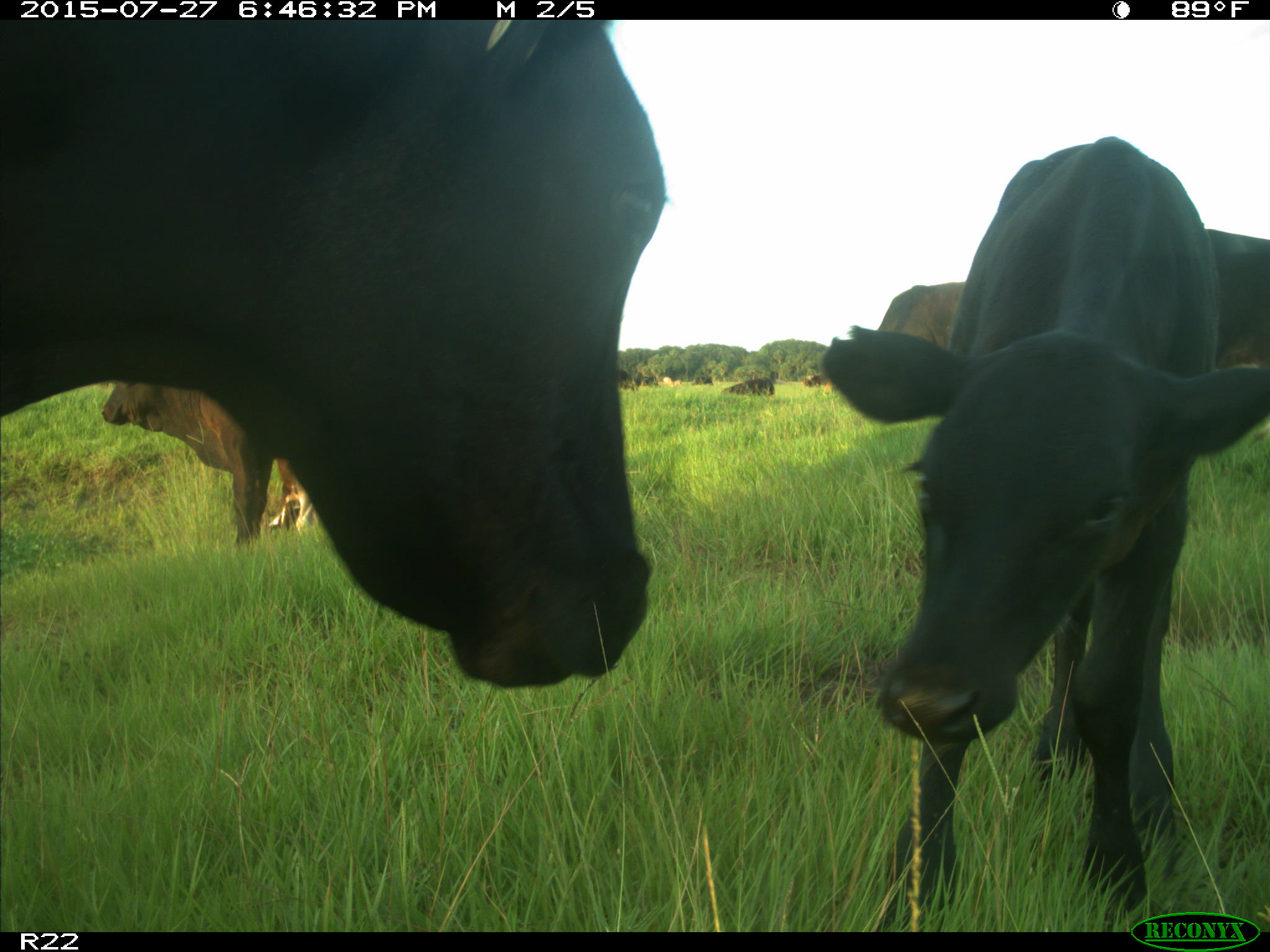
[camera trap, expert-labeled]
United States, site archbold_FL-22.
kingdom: Animalia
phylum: Chordata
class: Mammalia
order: Artiodactyla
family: Bovidae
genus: Bos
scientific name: Bos taurus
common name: domestic cow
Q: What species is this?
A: Bos taurus (domestic cow).